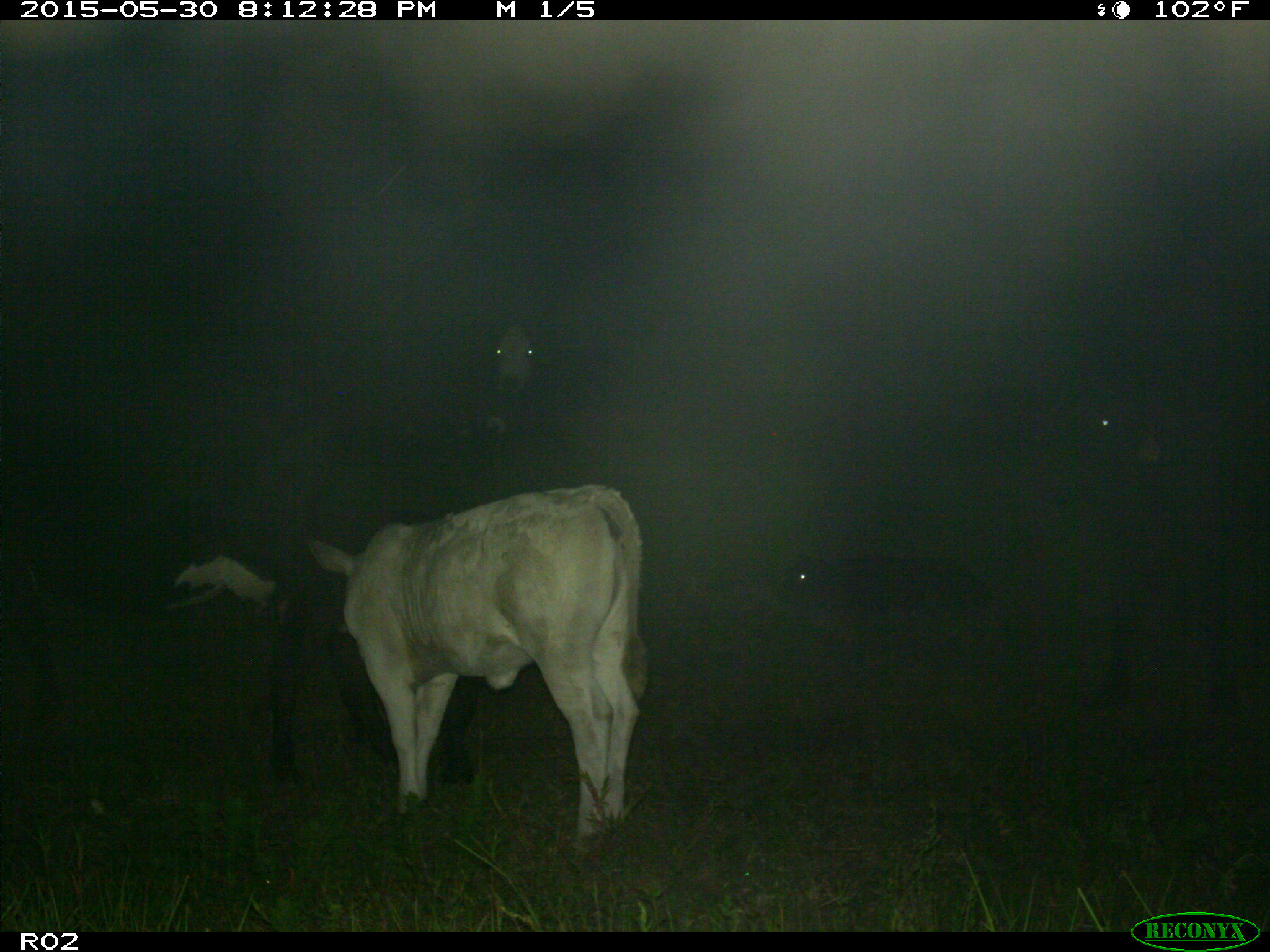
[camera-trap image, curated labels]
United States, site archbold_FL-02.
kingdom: Animalia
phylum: Chordata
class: Mammalia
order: Artiodactyla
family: Bovidae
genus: Bos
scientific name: Bos taurus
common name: domestic cow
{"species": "Bos taurus (domestic cow)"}